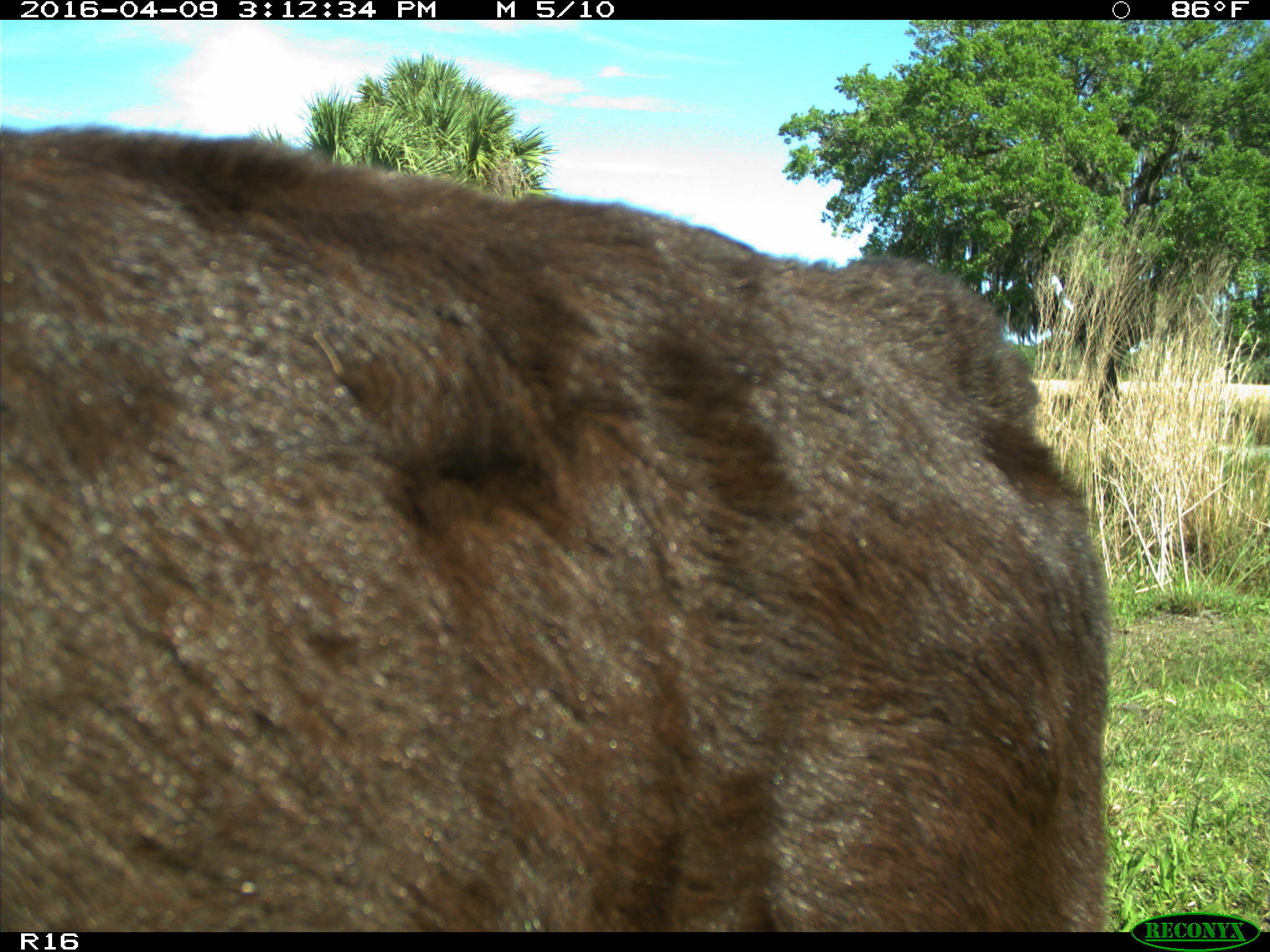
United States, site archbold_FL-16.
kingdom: Animalia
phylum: Chordata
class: Mammalia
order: Artiodactyla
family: Bovidae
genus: Bos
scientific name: Bos taurus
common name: domestic cow